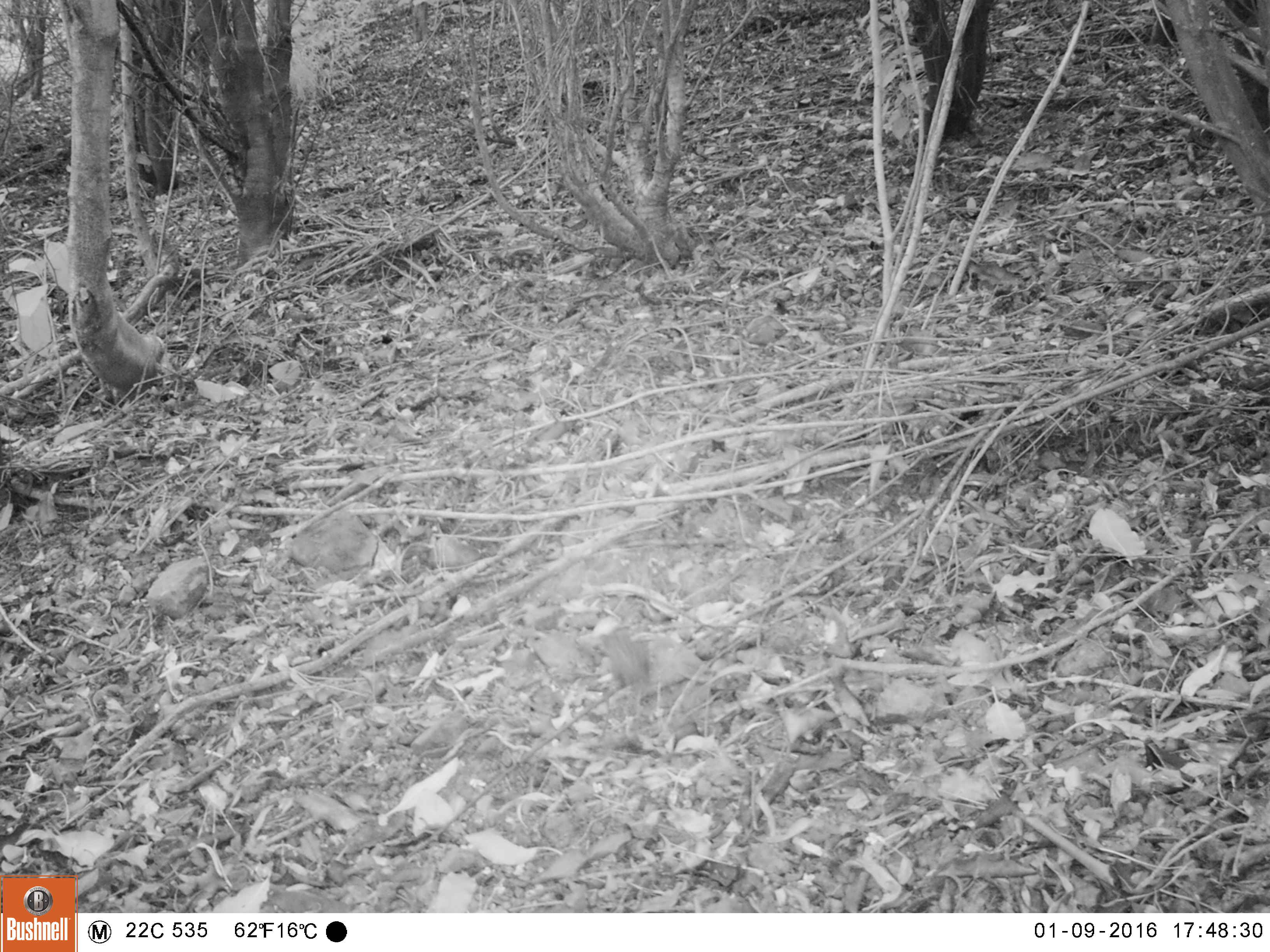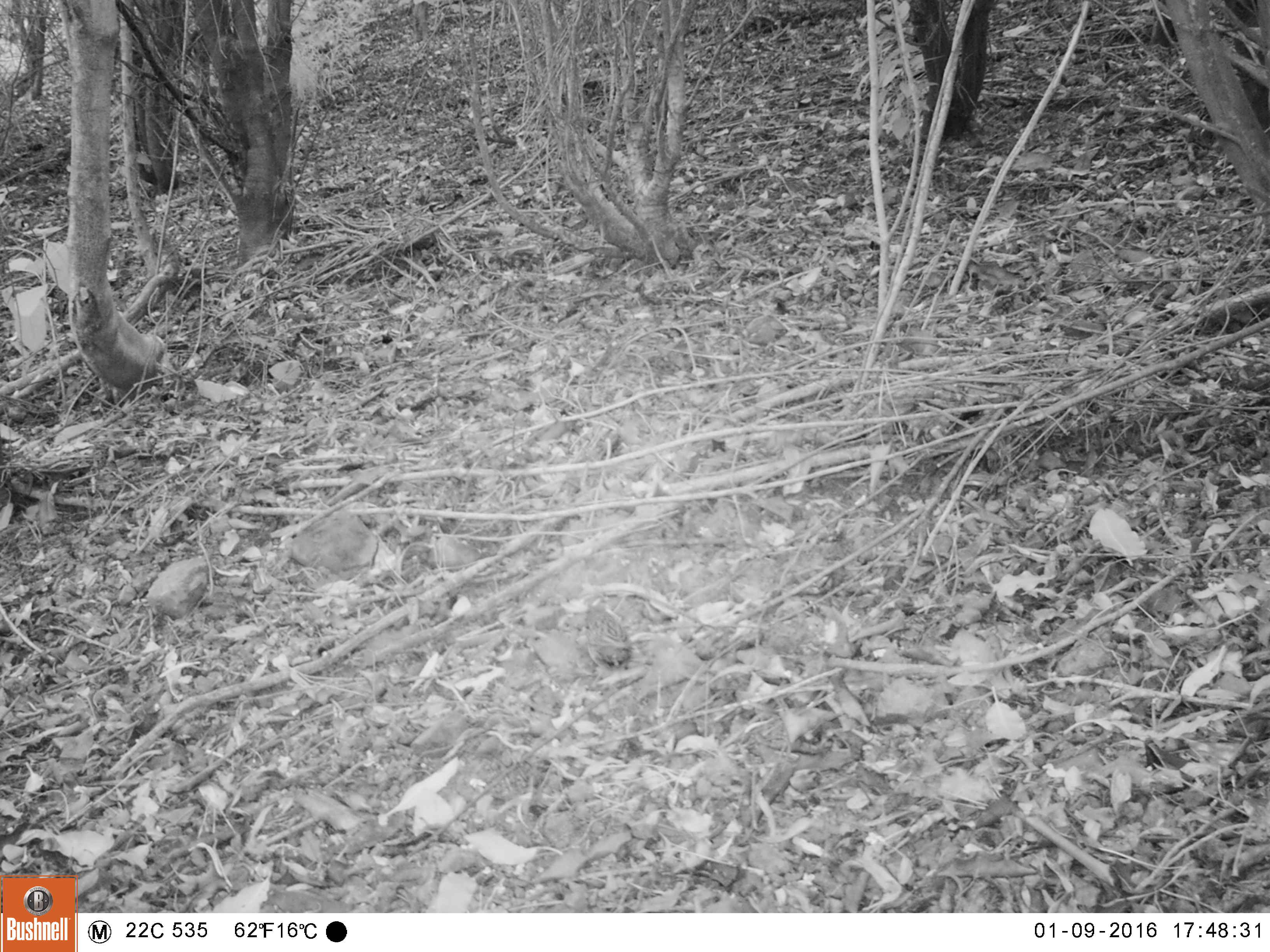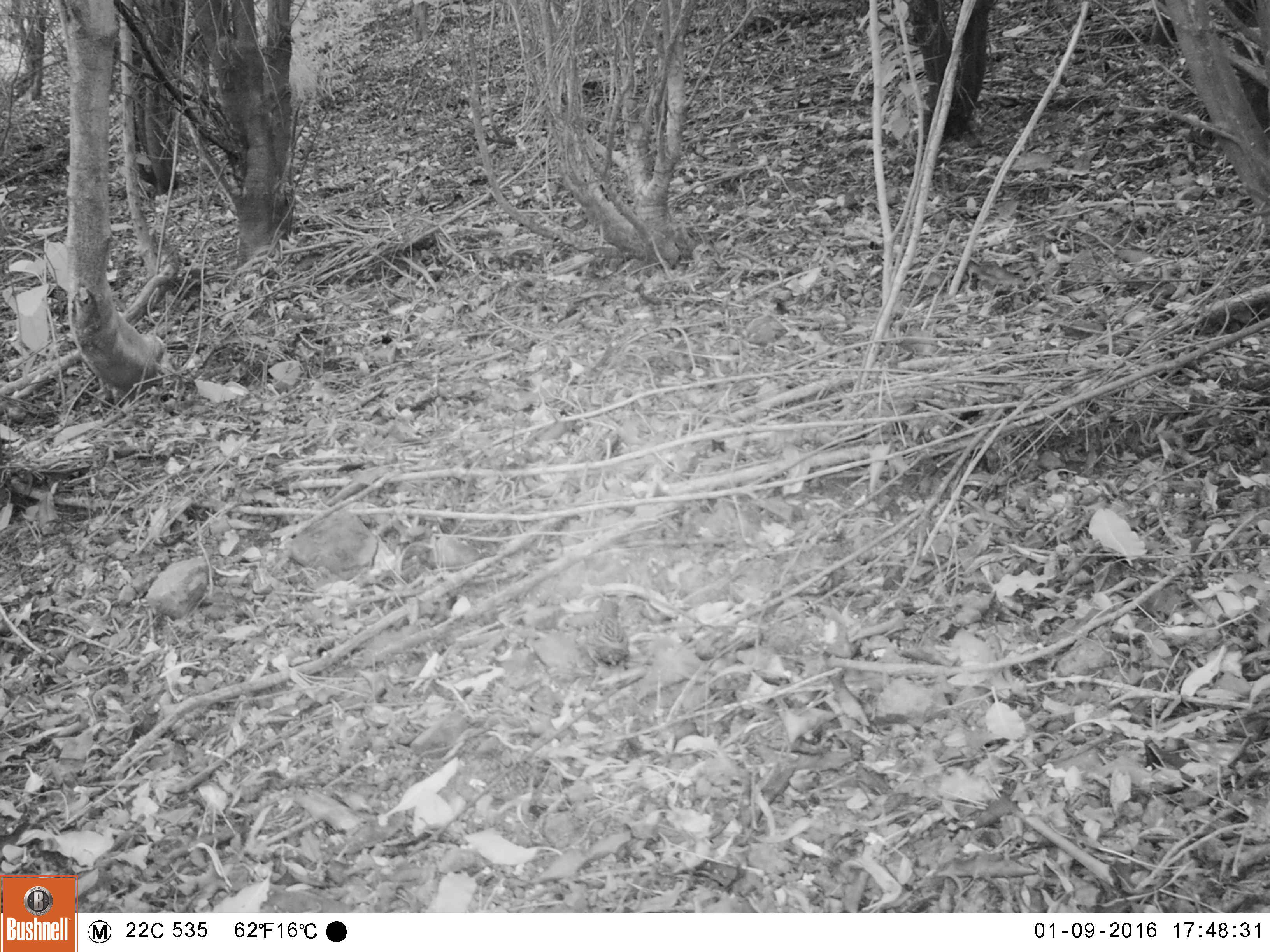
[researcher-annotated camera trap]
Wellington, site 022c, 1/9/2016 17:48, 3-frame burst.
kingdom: Animalia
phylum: Chordata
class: Aves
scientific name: Aves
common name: bird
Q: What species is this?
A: Bird (Aves).